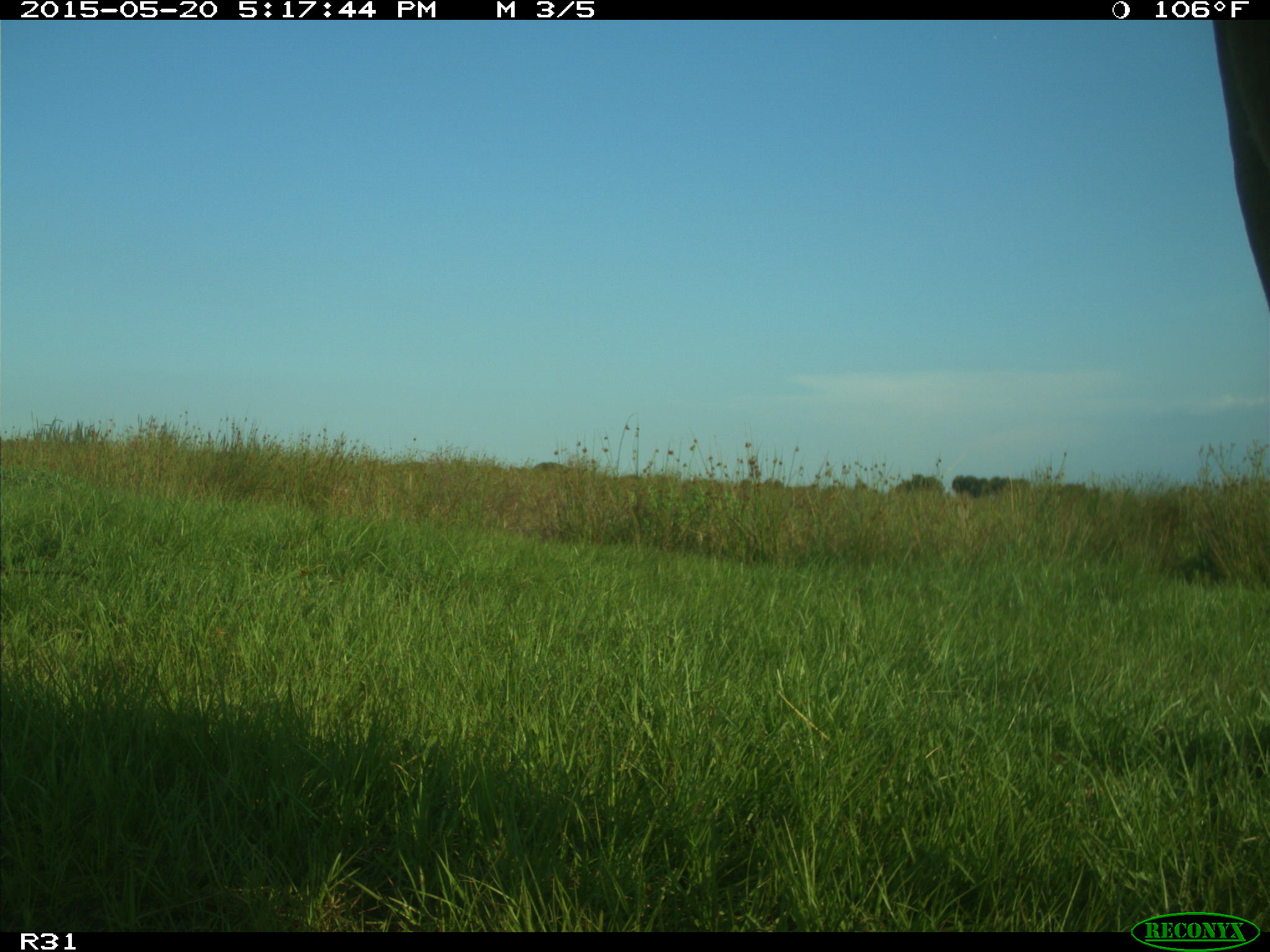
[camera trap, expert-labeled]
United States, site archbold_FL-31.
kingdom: Animalia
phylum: Chordata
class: Mammalia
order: Artiodactyla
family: Bovidae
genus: Bos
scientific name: Bos taurus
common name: domestic cow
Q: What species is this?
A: Bos taurus (domestic cow).